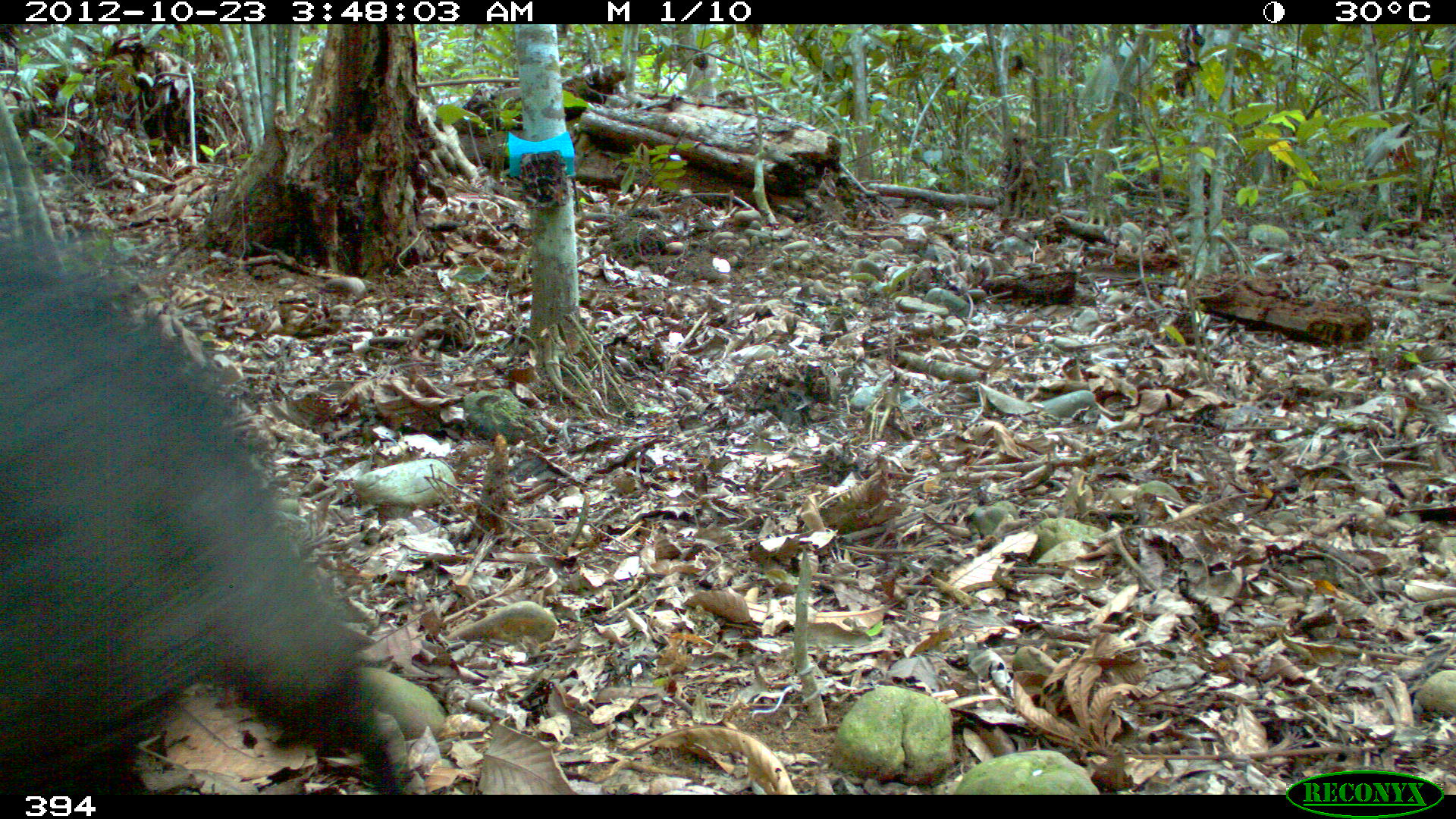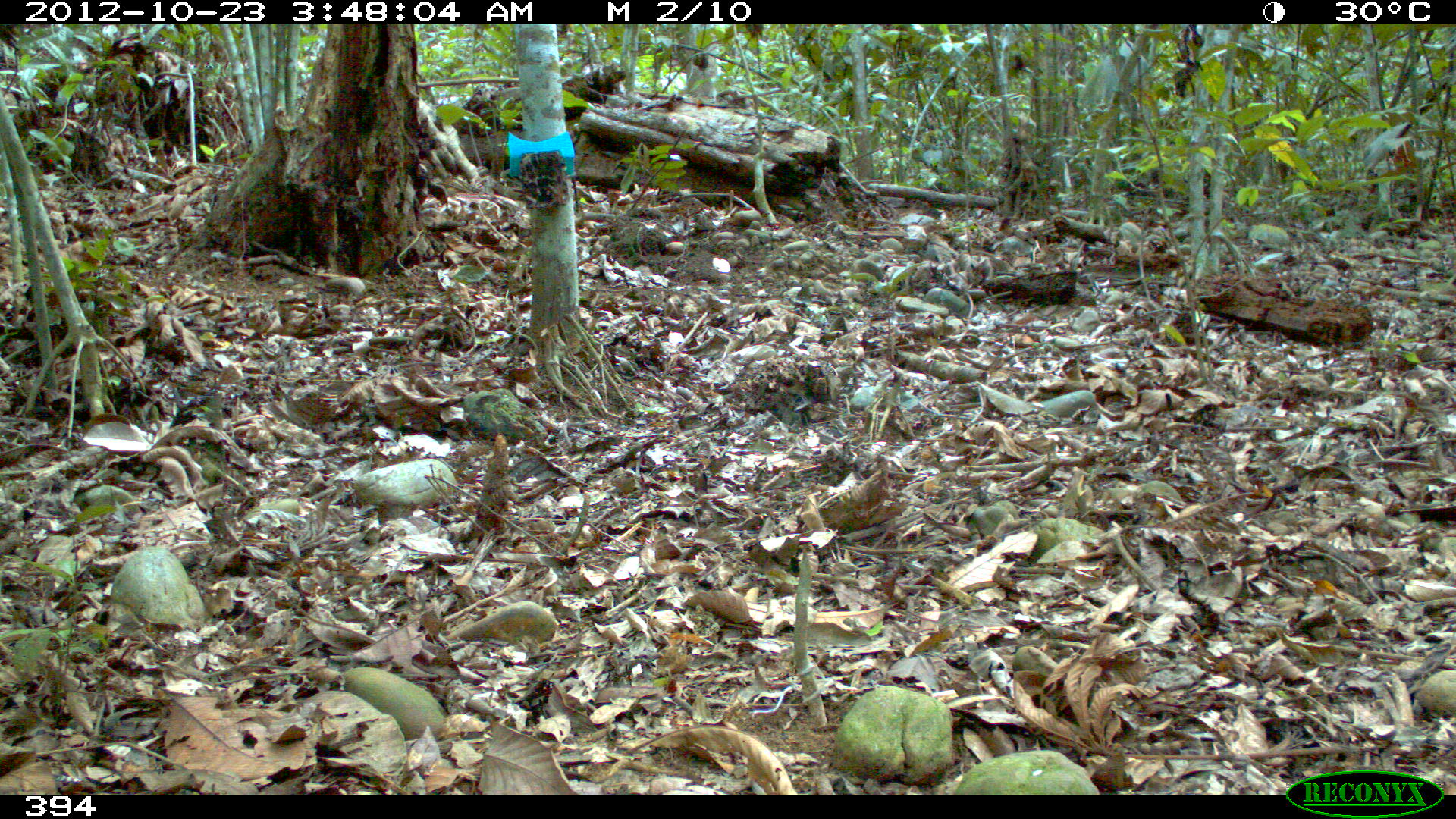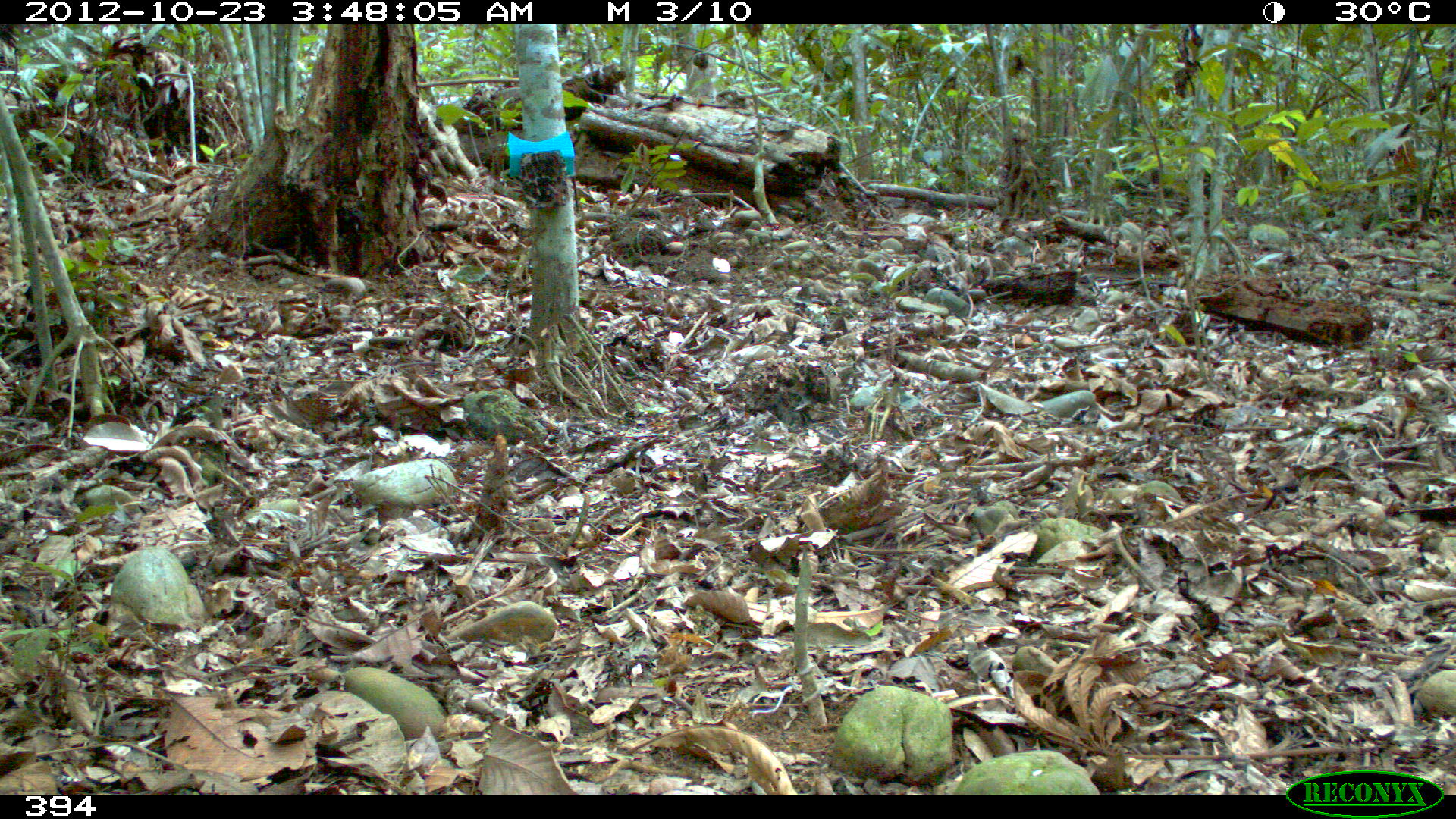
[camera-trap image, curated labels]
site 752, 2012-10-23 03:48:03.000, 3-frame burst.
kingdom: Animalia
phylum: Chordata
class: Mammalia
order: Artiodactyla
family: Tayassuidae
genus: Tayassu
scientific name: Tayassu pecari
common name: white-lipped peccary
Tayassu pecari (white-lipped peccary).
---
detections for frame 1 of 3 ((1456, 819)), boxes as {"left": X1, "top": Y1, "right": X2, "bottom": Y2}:
tayassu pecari: {"left": 0, "top": 135, "right": 415, "bottom": 795}